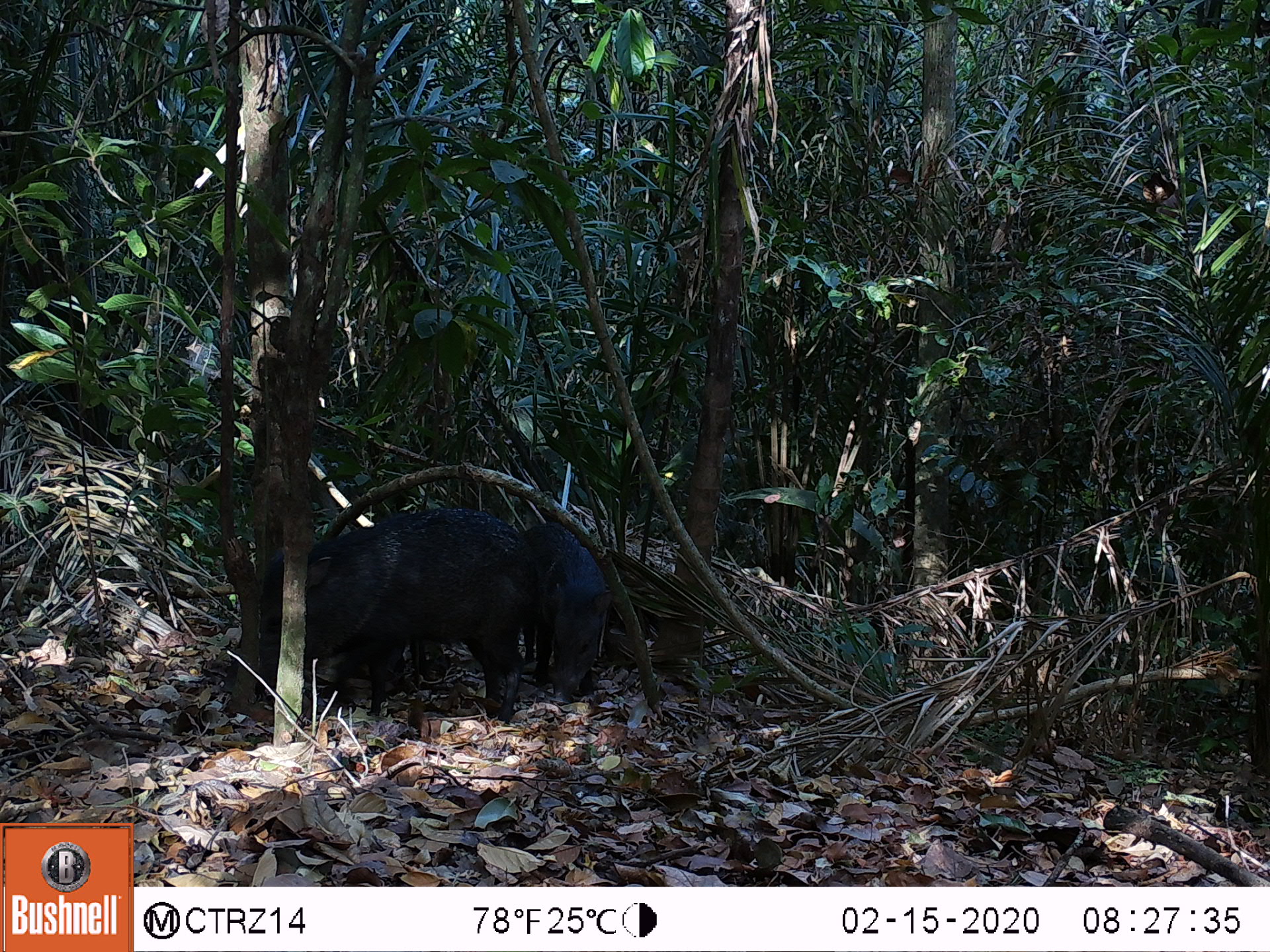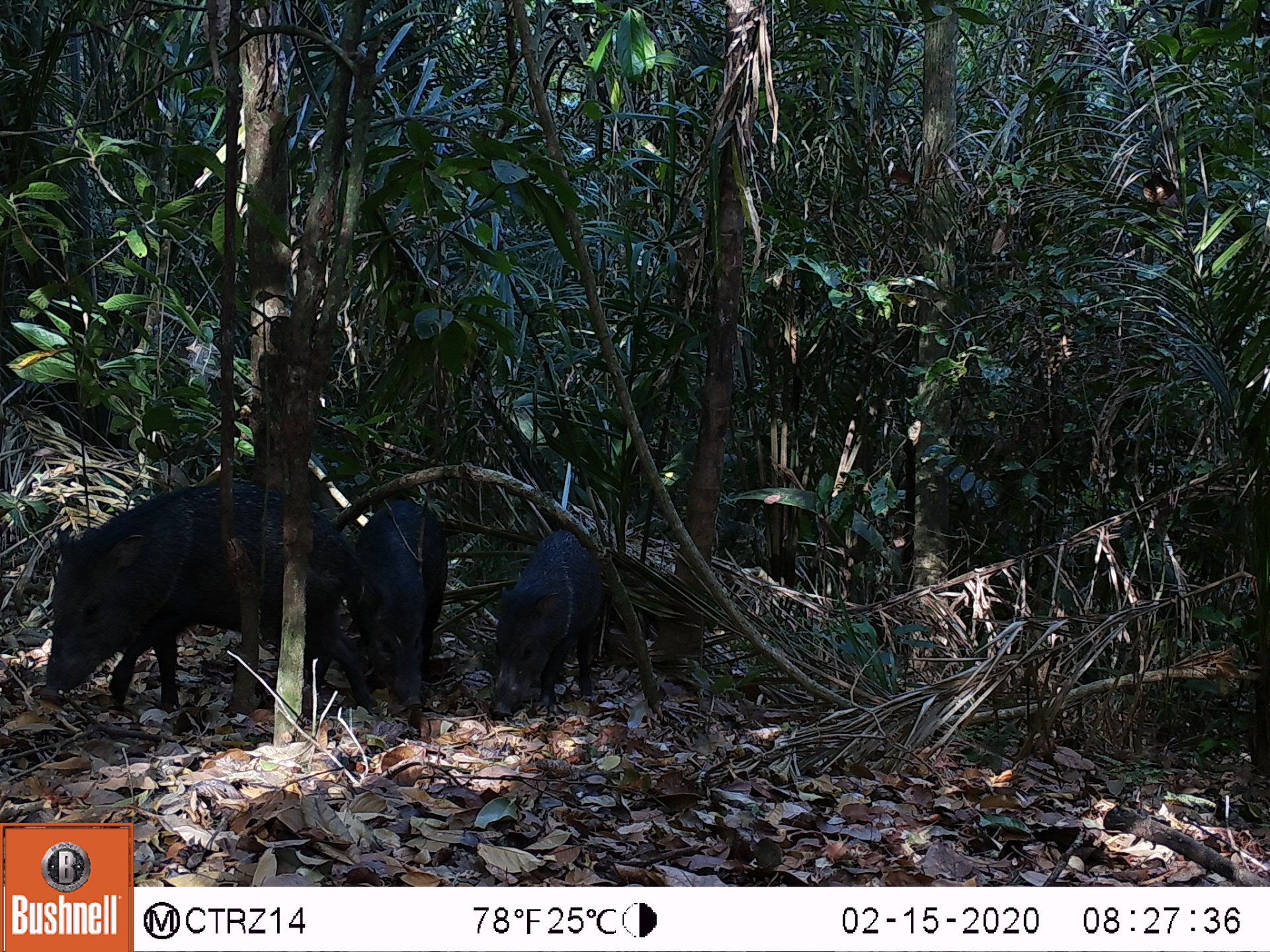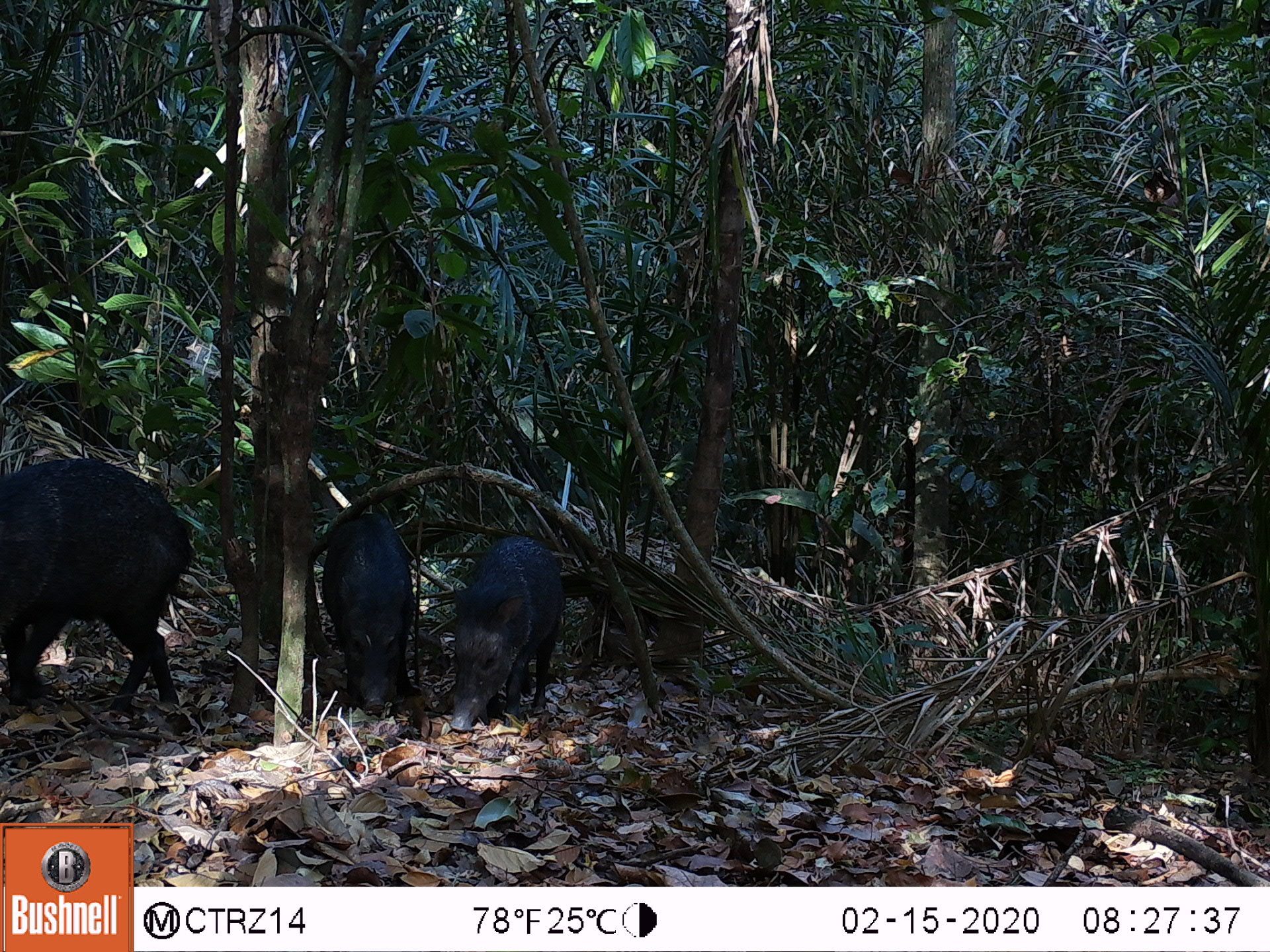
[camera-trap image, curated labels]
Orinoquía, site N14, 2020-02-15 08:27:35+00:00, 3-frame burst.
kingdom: Animalia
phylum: Chordata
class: Mammalia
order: Artiodactyla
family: Tayassuidae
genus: Pecari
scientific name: Pecari tajacu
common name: collared peccary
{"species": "collared peccary (Pecari tajacu)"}